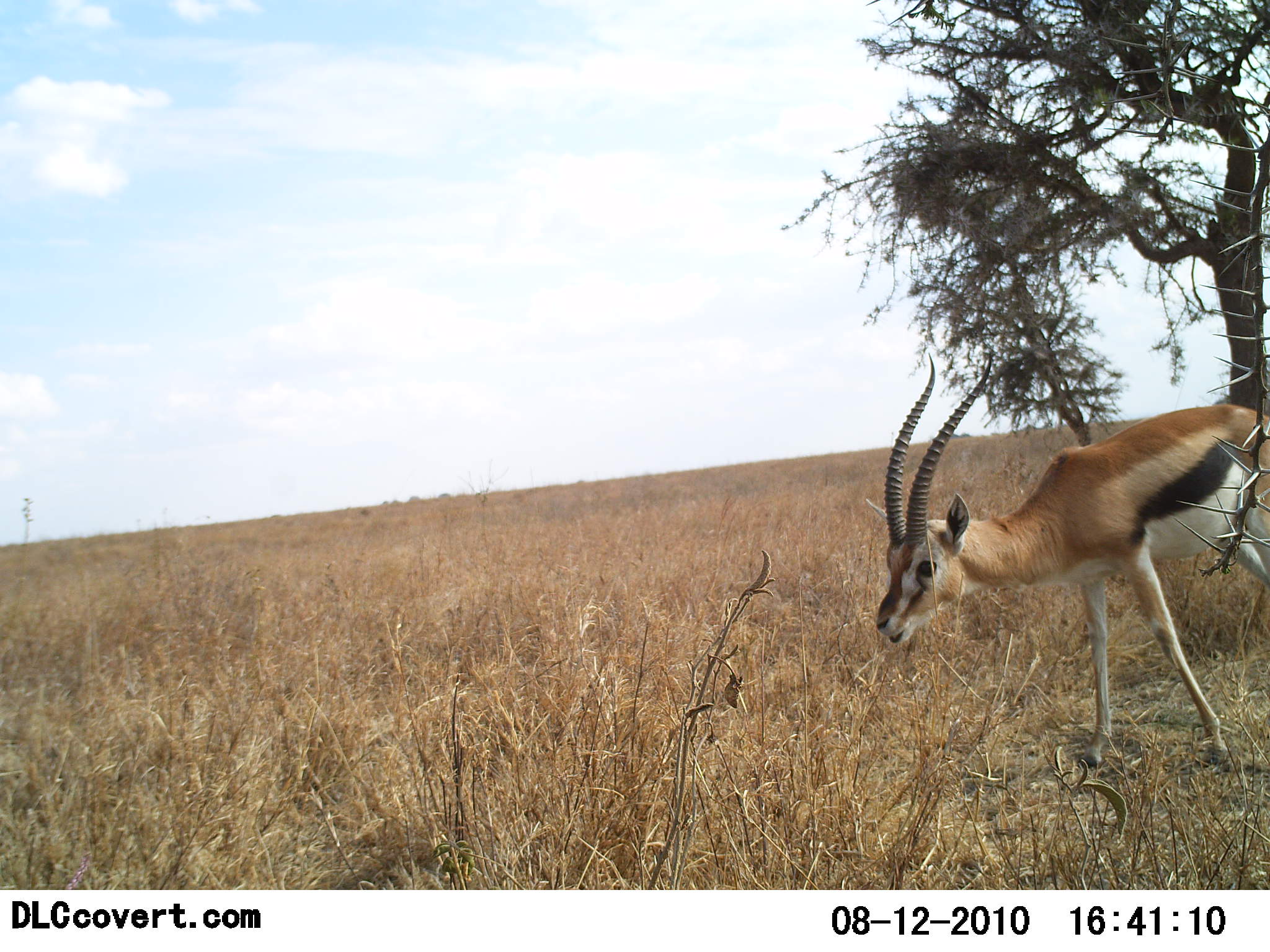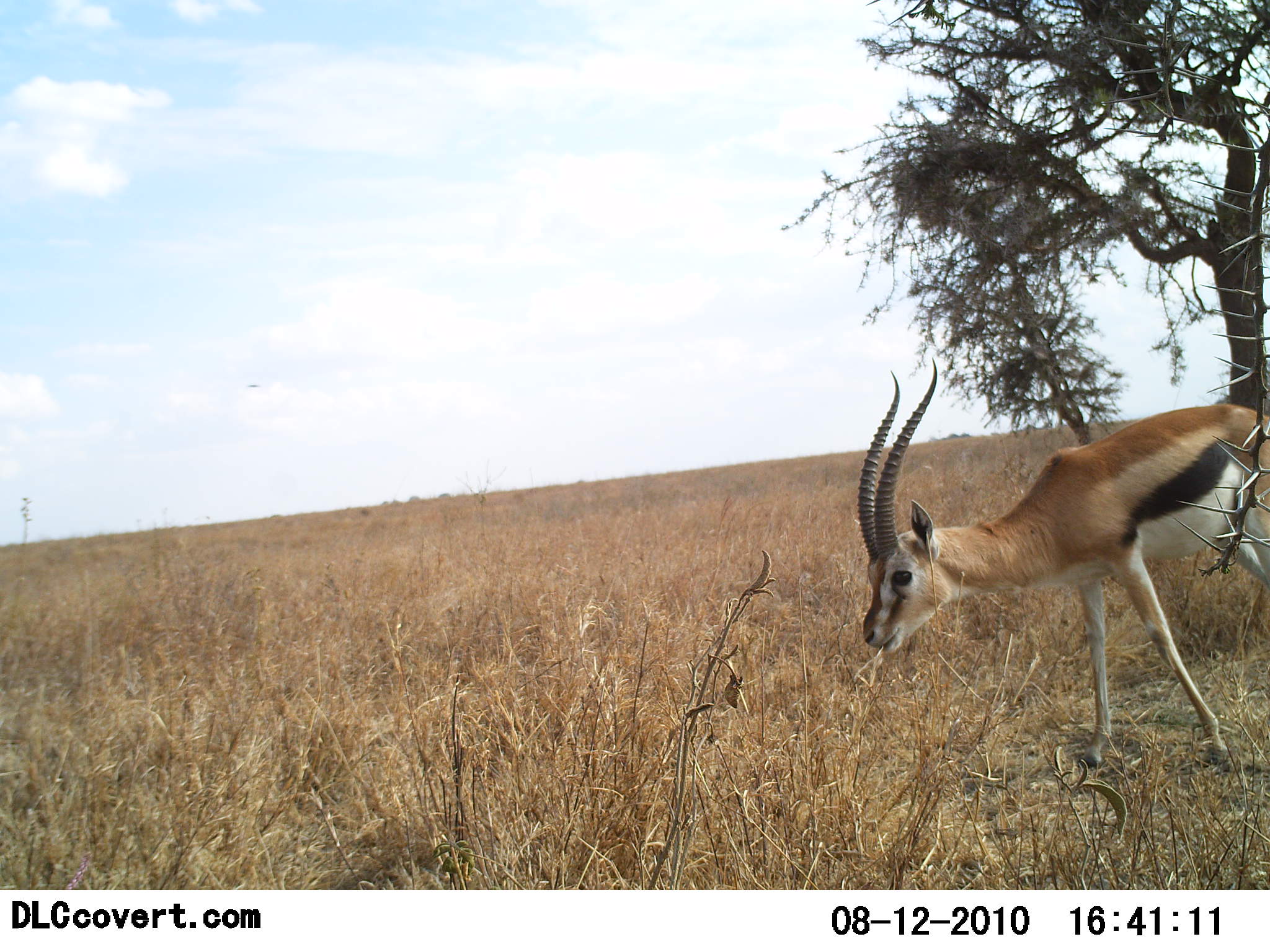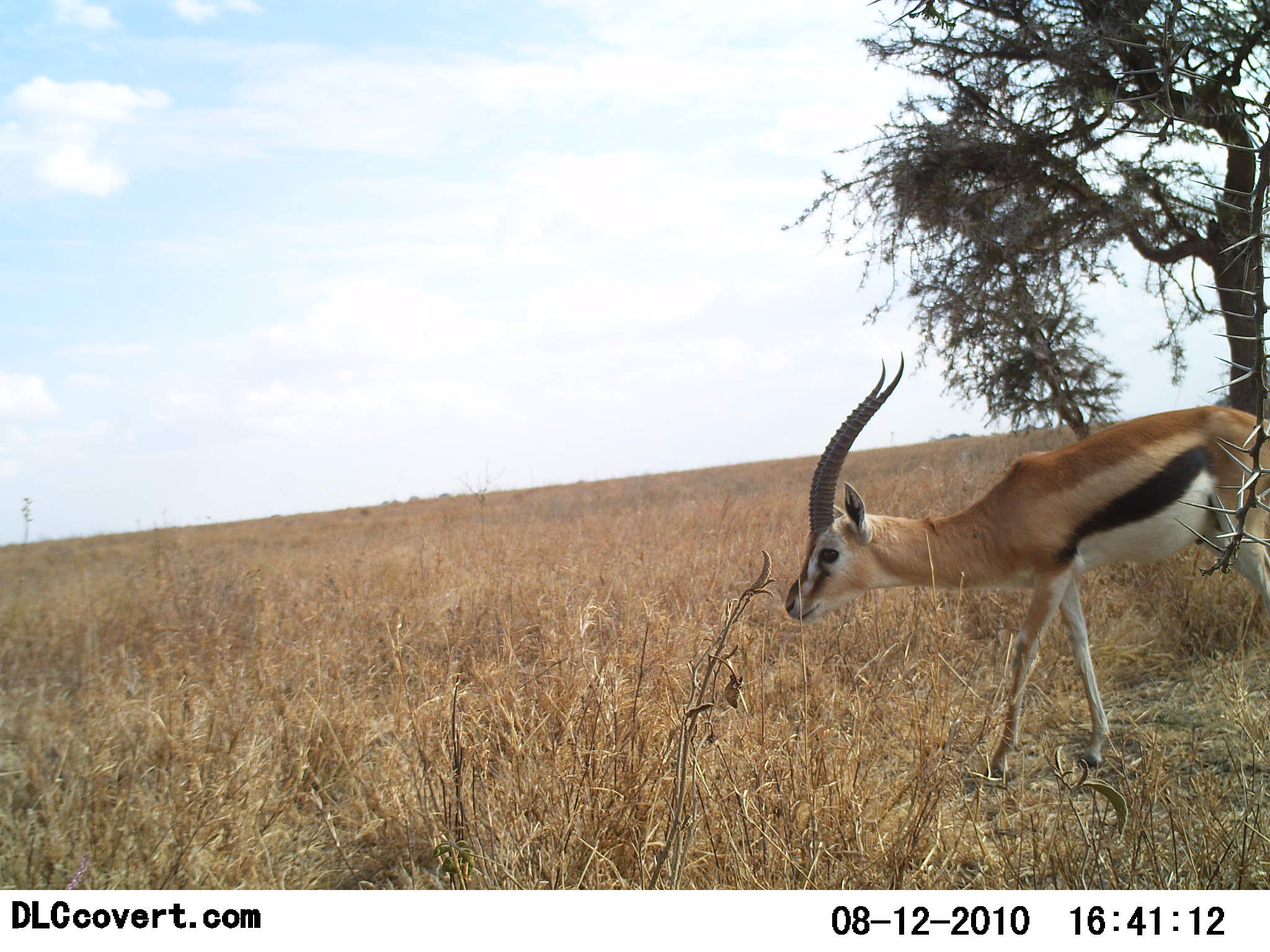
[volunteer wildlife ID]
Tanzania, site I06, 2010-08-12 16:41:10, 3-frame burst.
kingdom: Animalia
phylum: Chordata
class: Mammalia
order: Artiodactyla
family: Bovidae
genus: Eudorcas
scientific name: Eudorcas thomsonii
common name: thomson's gazelle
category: gazellethomsons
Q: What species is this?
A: Gazellethomsons (thomson's gazelle) (Eudorcas thomsonii).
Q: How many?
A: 1.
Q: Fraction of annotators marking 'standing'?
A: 0%.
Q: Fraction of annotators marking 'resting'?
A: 0%.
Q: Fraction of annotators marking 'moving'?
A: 50%.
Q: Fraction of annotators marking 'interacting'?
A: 0%.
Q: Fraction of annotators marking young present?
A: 0%.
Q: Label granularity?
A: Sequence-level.